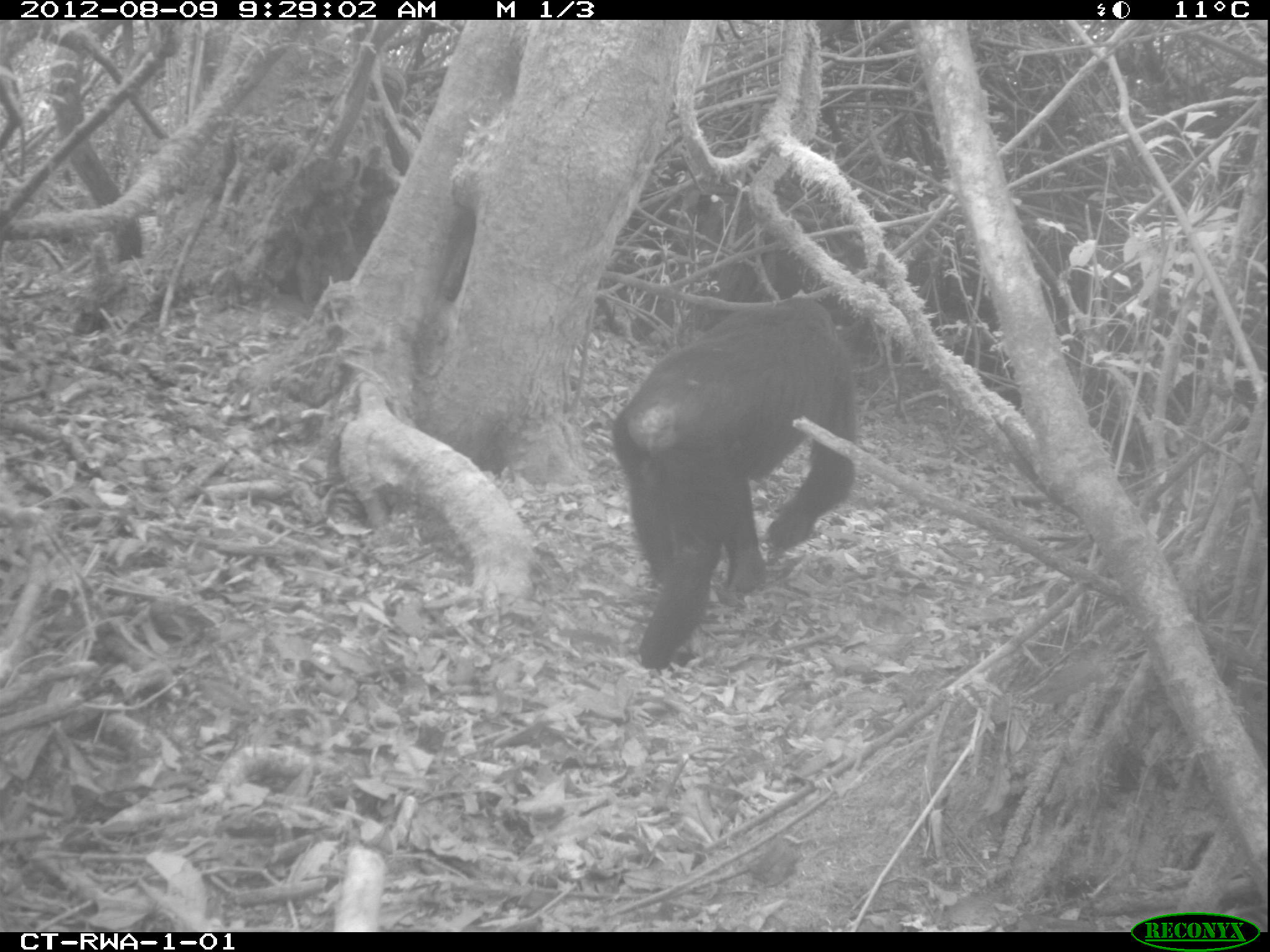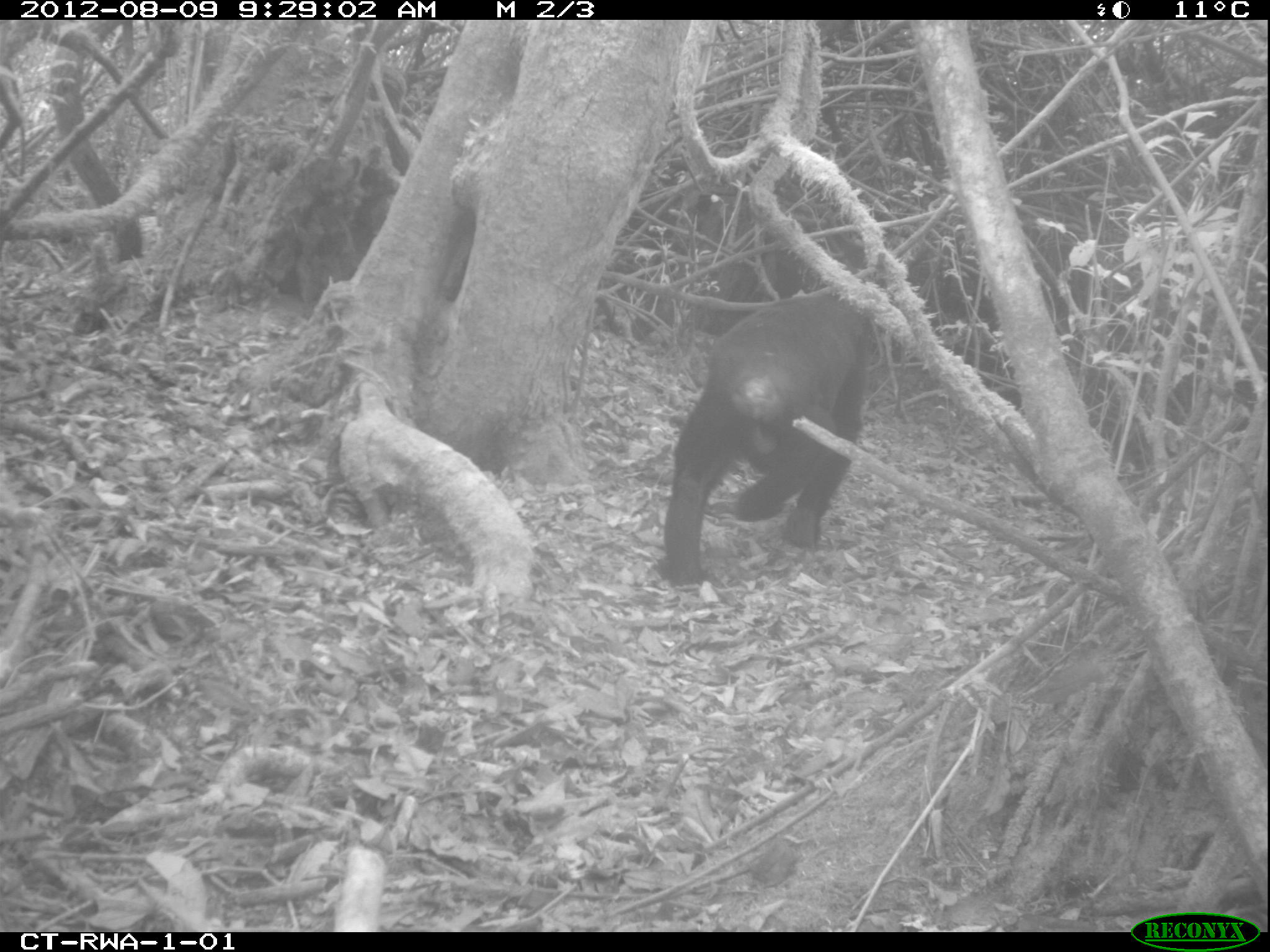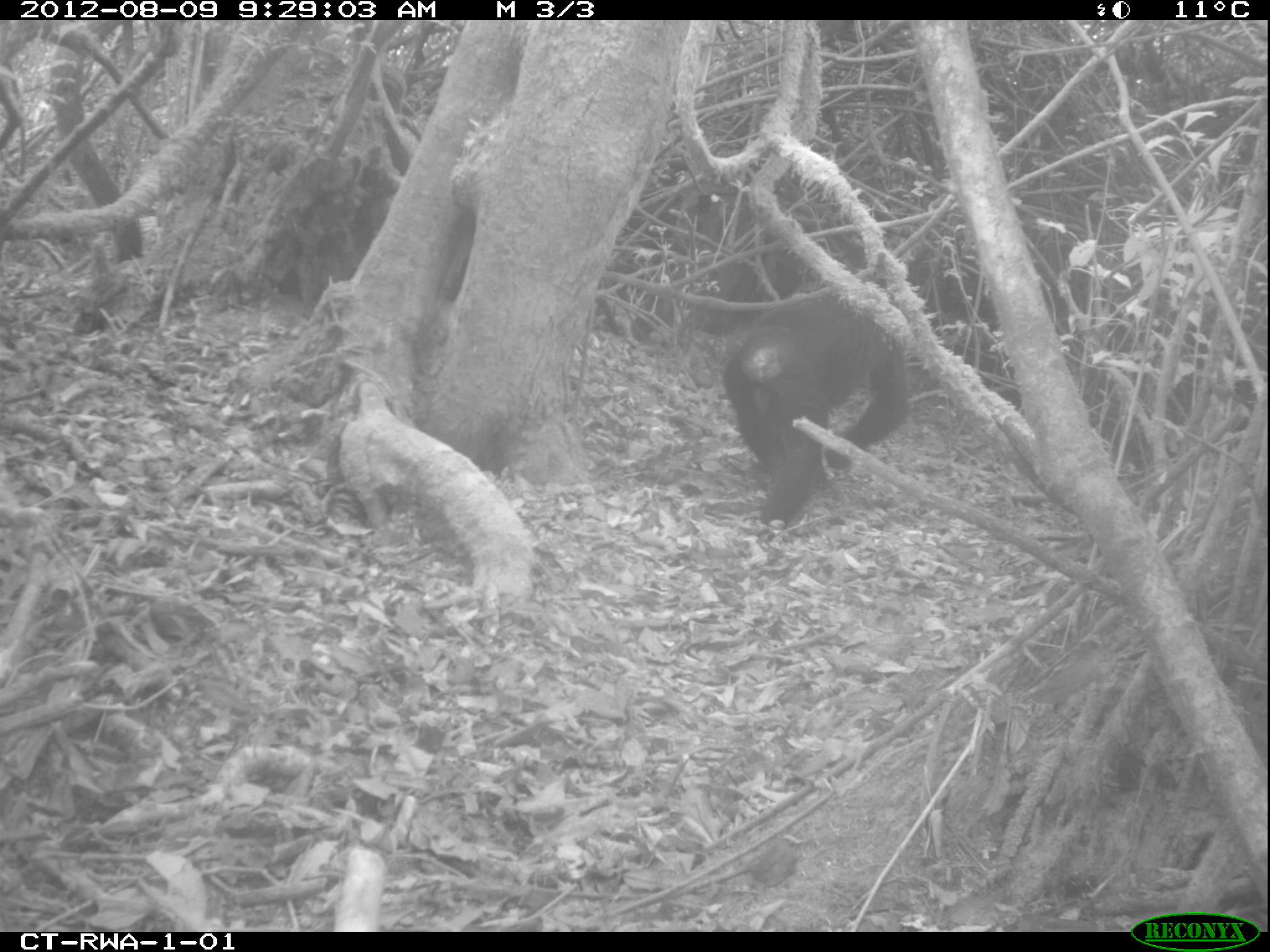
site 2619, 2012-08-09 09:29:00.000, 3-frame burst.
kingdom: Animalia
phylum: Chordata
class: Mammalia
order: Primates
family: Hominidae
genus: Pan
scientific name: Pan troglodytes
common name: chimpanzee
Pan troglodytes (chimpanzee), count 1.